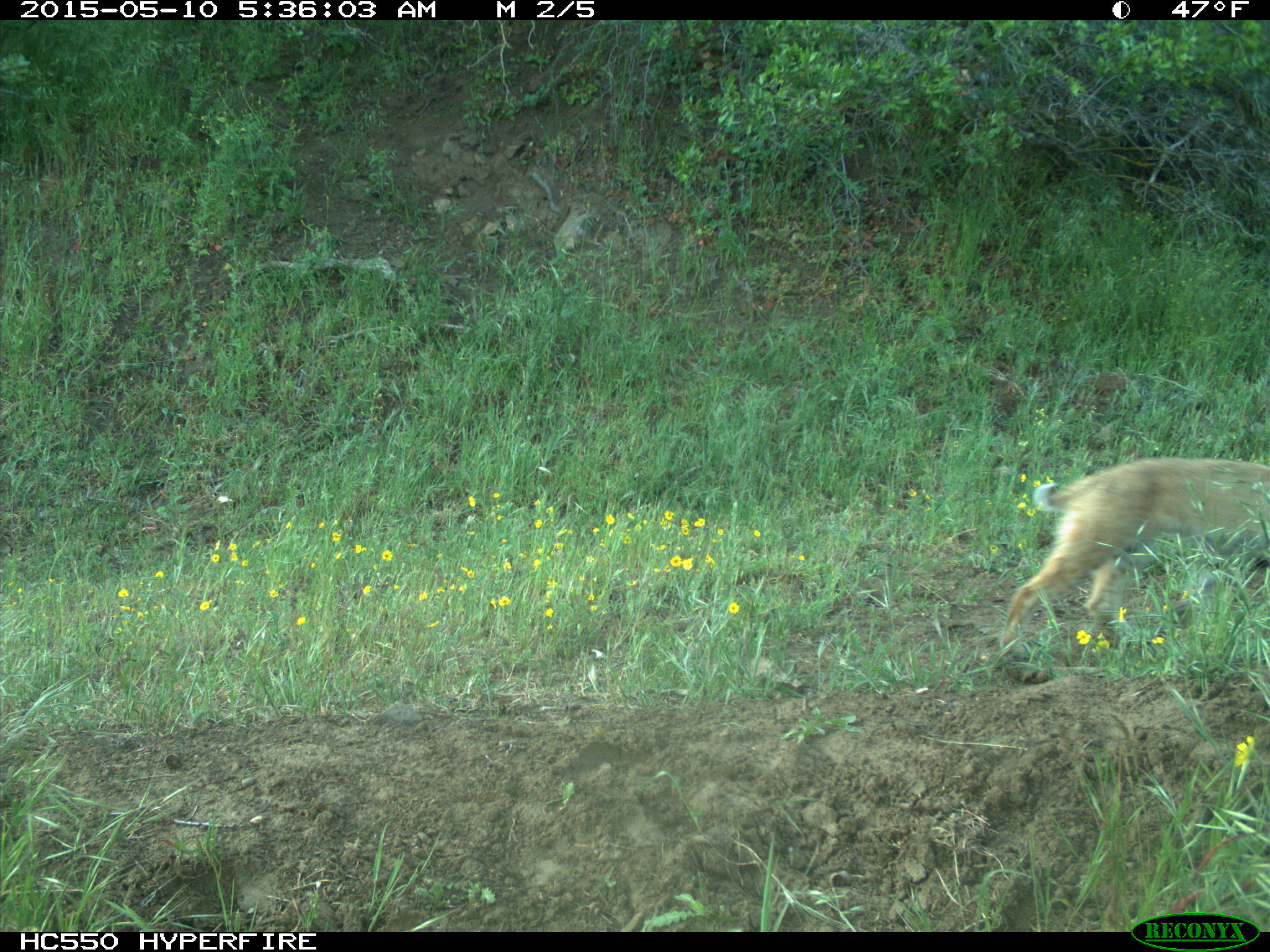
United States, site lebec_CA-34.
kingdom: Animalia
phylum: Chordata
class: Mammalia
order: Carnivora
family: Felidae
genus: Lynx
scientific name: Lynx rufus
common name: bobcat